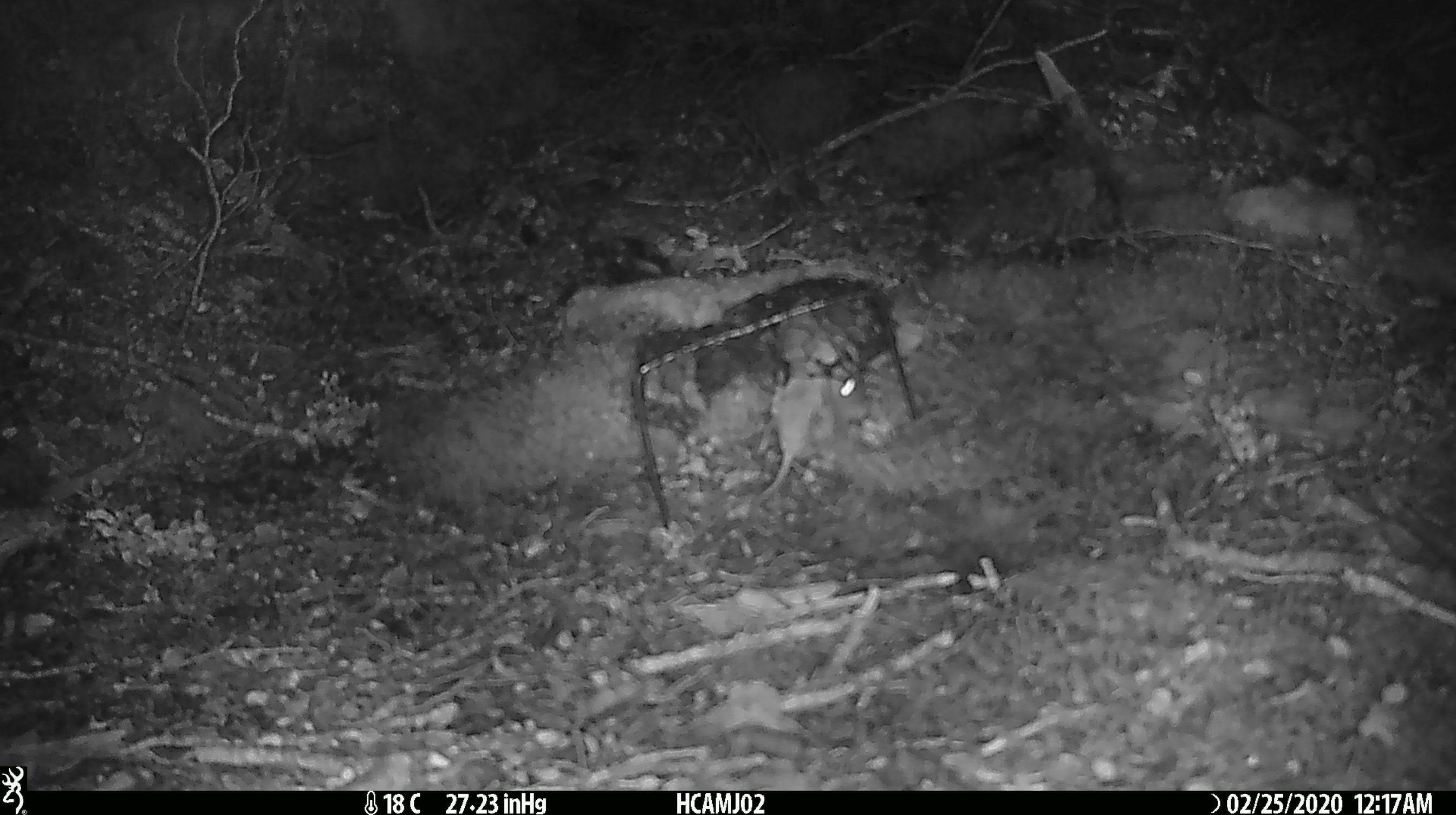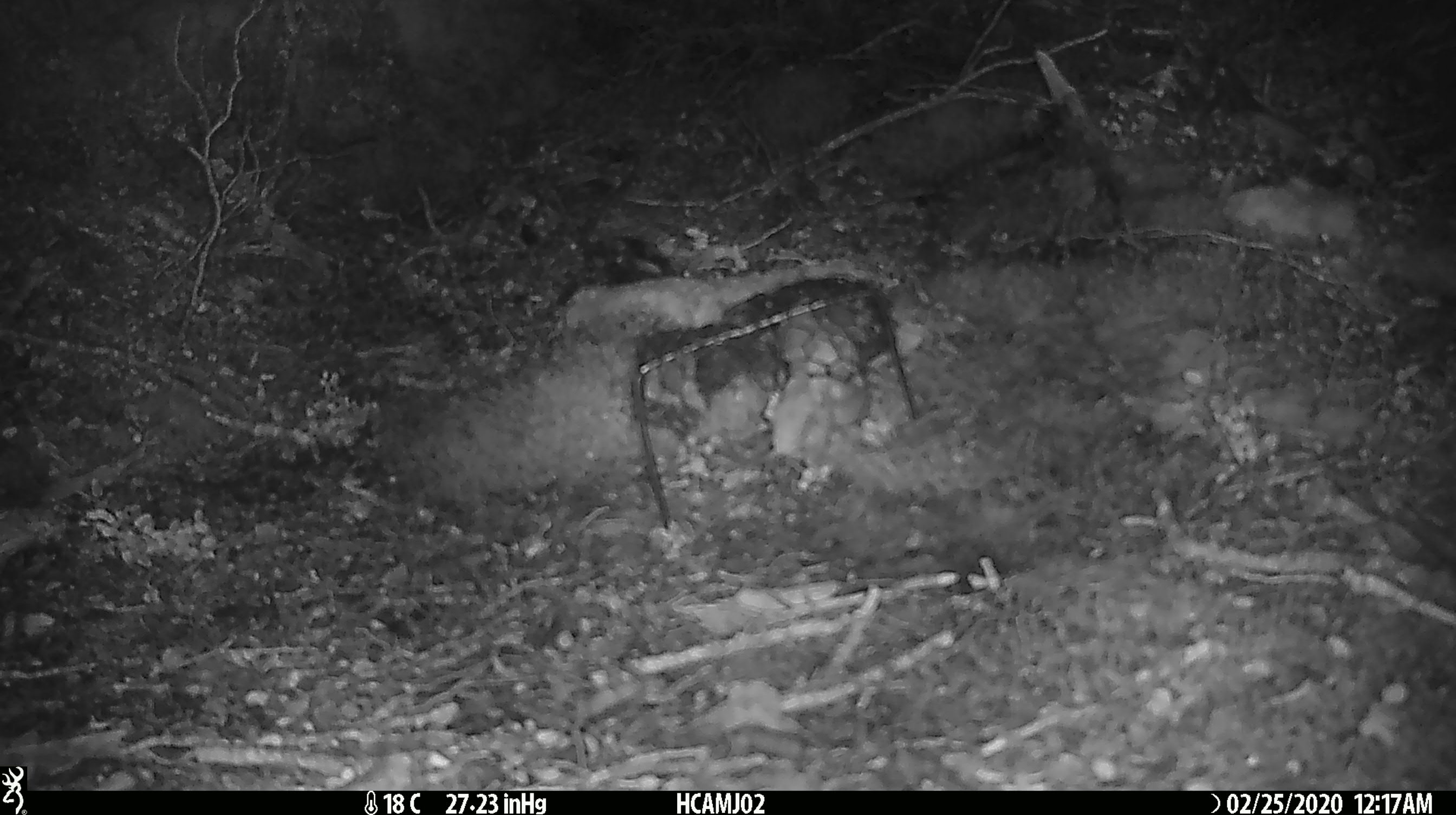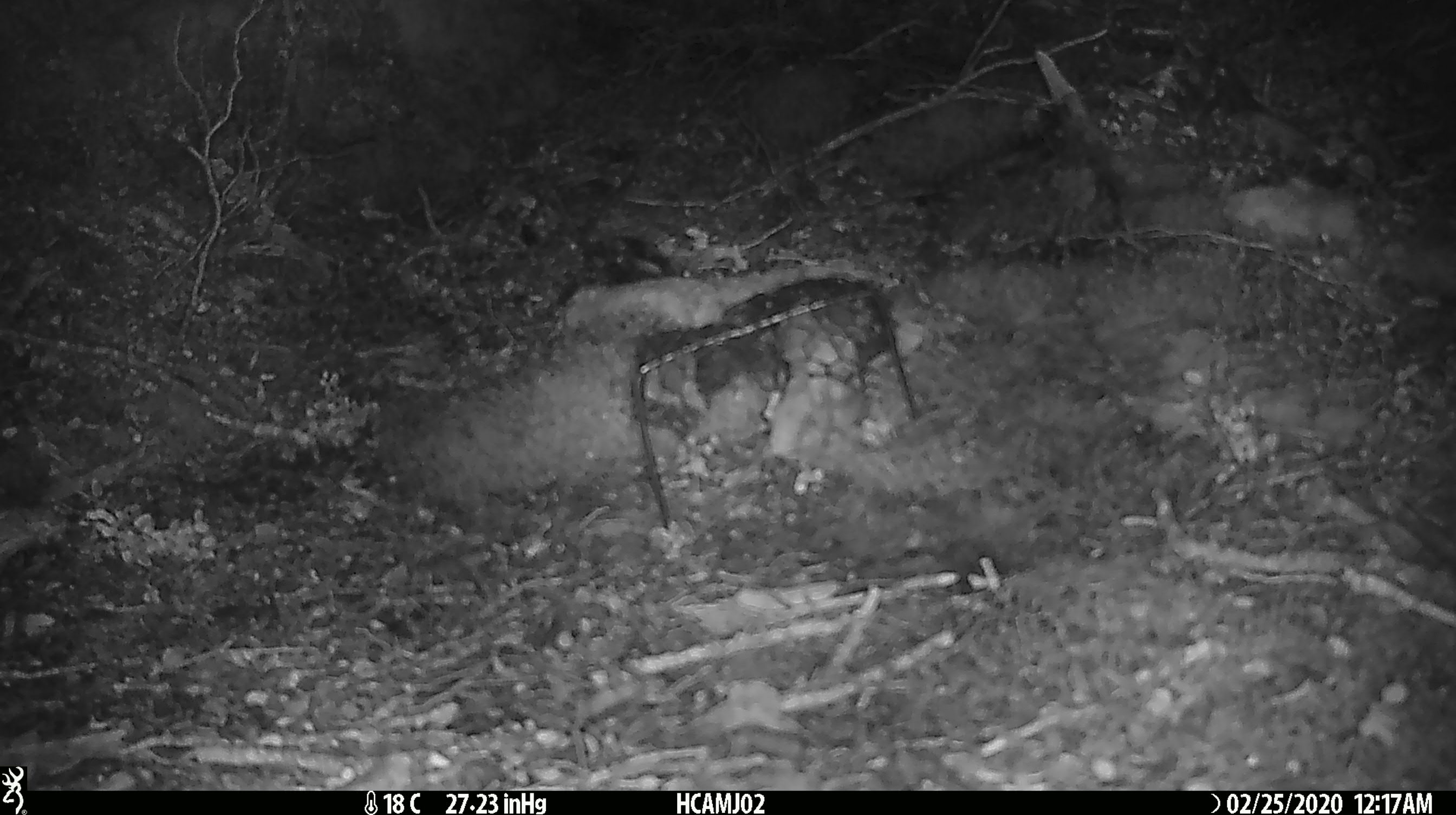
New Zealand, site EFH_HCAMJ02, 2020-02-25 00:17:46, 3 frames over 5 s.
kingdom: Animalia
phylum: Chordata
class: Mammalia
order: Rodentia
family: Muridae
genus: Mus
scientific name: Mus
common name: mouse